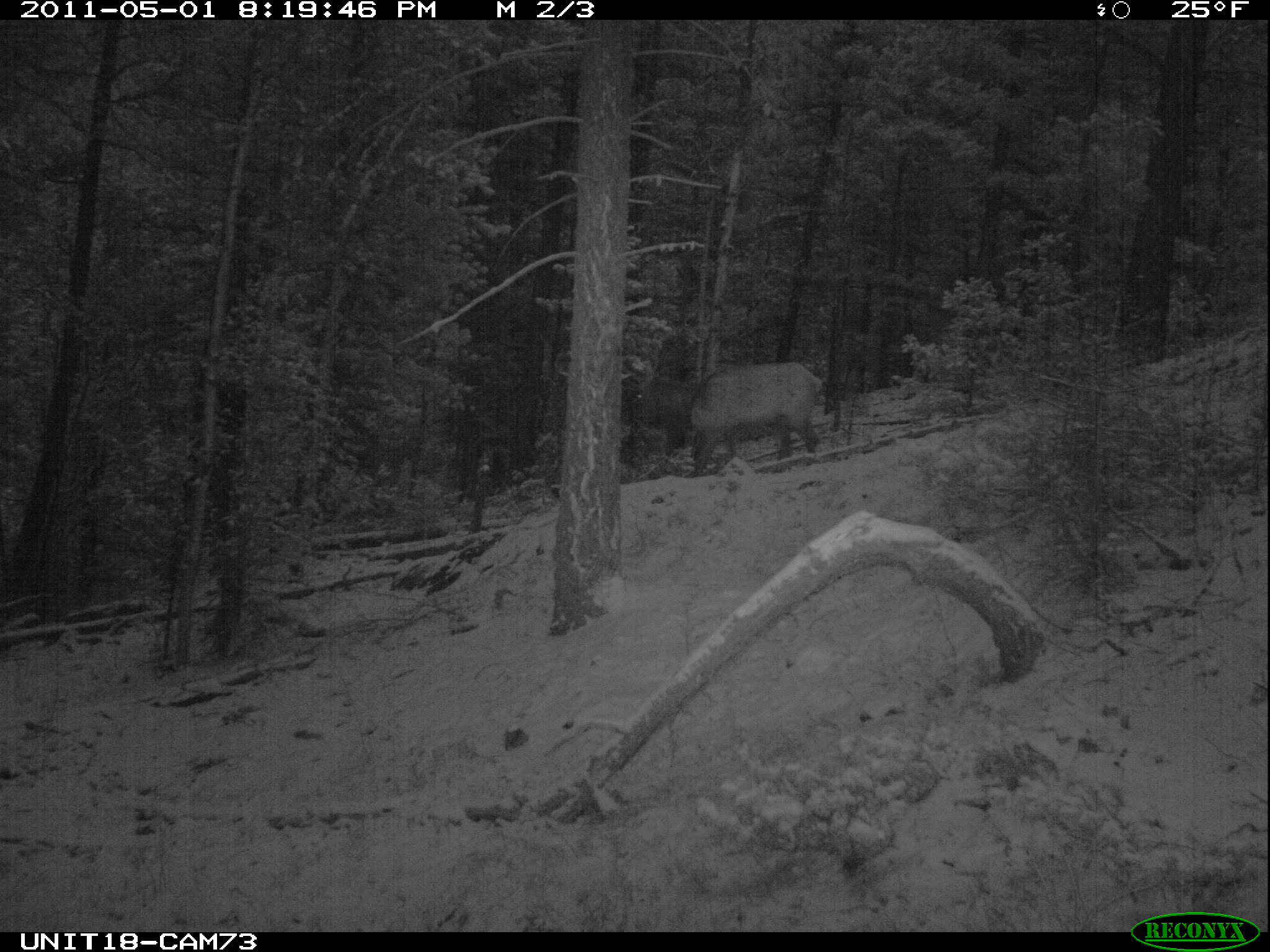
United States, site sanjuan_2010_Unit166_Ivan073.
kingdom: Animalia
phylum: Chordata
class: Mammalia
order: Artiodactyla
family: Cervidae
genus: Cervus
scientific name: Cervus elaphus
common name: red deer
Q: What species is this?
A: Cervus elaphus (red deer).